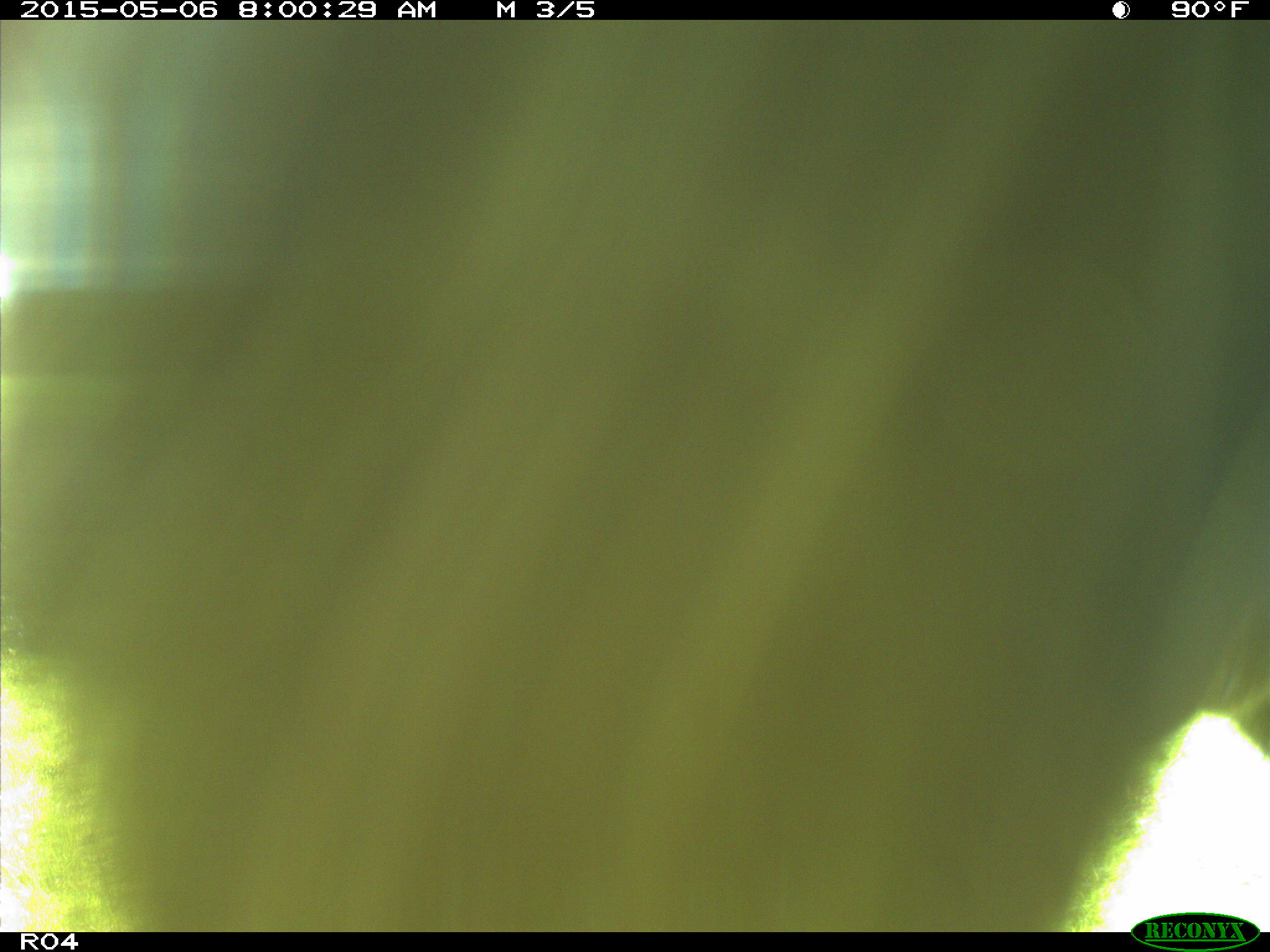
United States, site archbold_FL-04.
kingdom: Animalia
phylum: Chordata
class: Mammalia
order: Artiodactyla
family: Bovidae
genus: Bos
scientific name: Bos taurus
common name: domestic cow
Bos taurus (domestic cow).